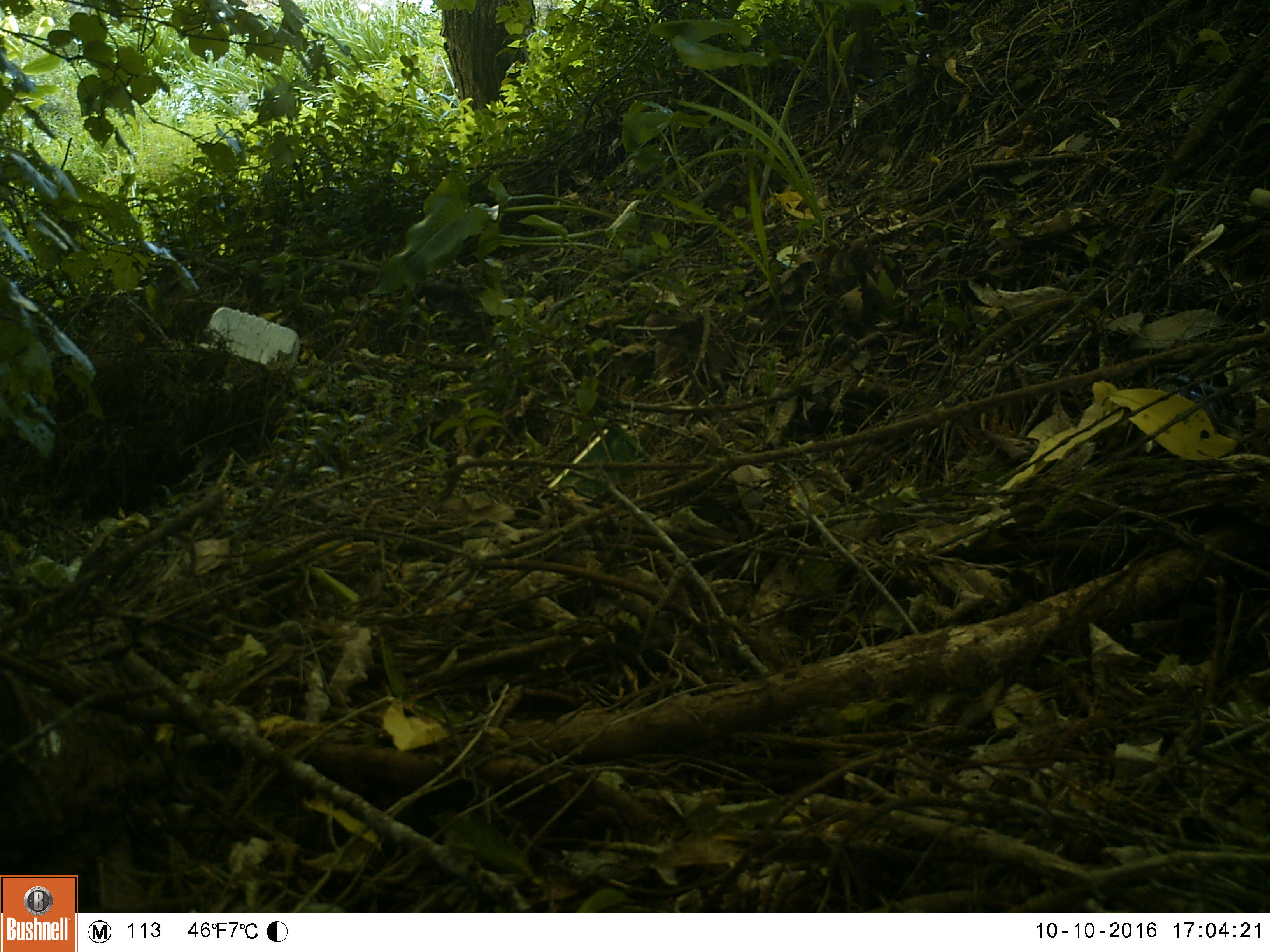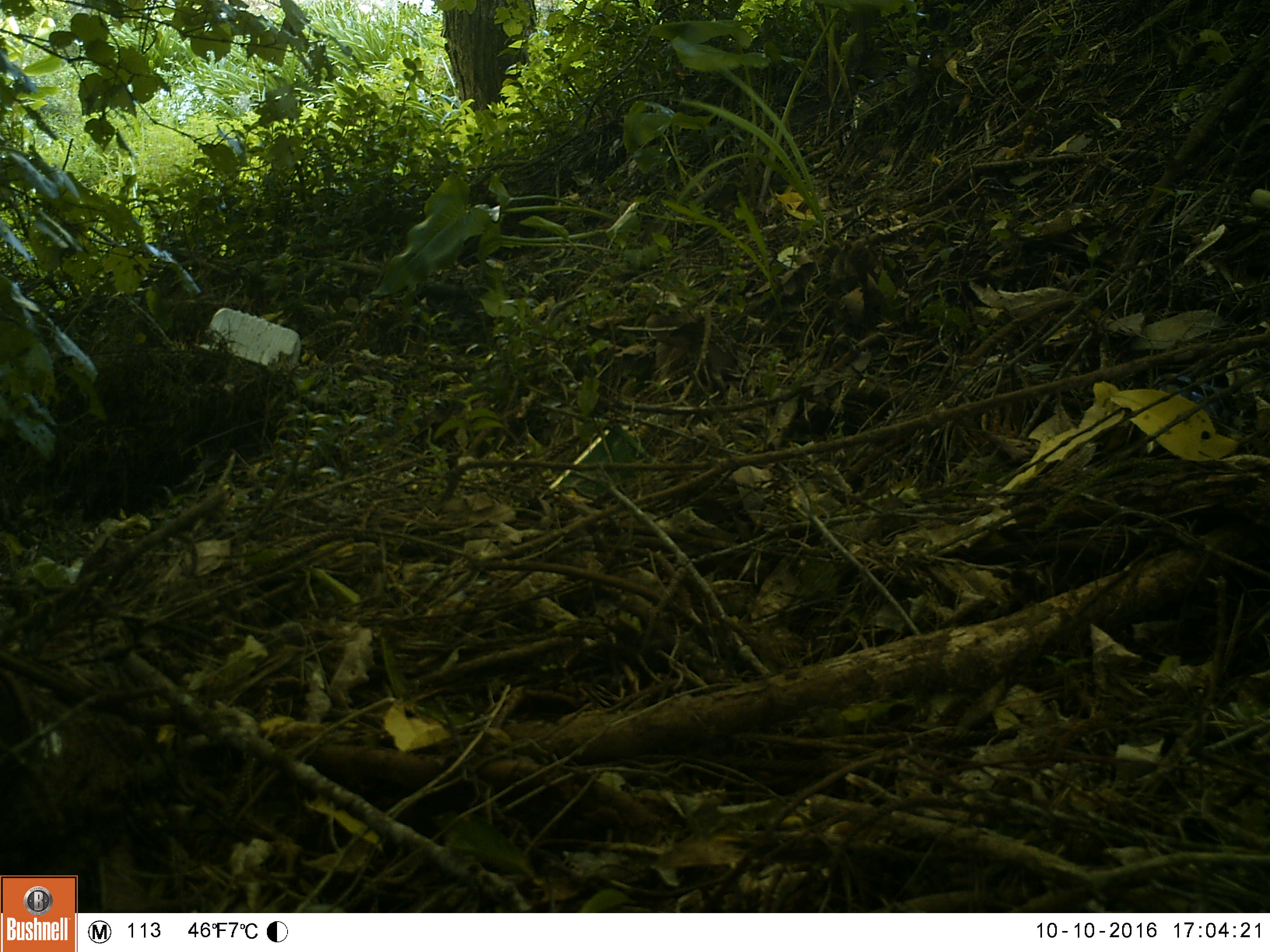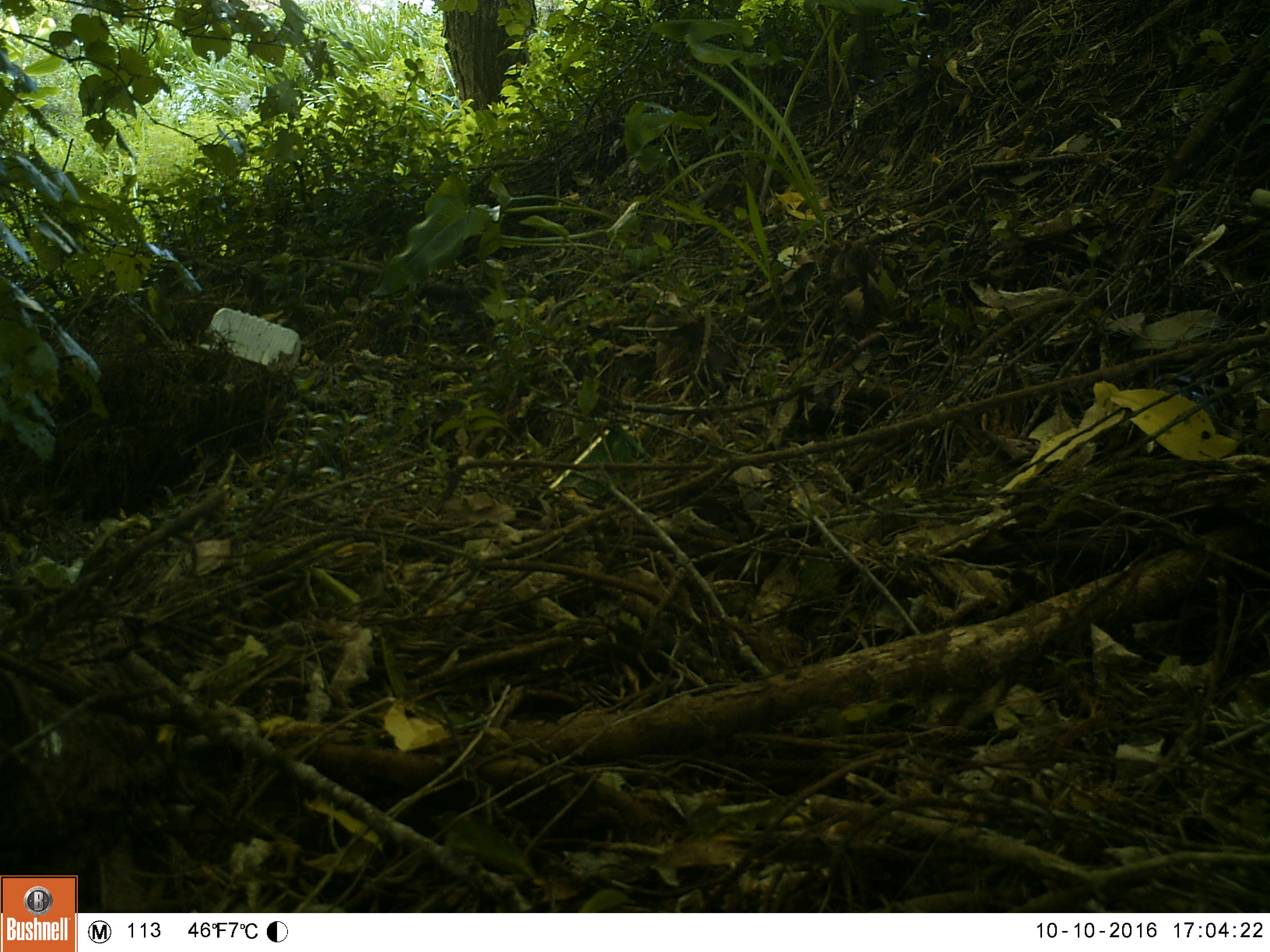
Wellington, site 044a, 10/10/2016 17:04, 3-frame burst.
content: no animal present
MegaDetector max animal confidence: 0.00